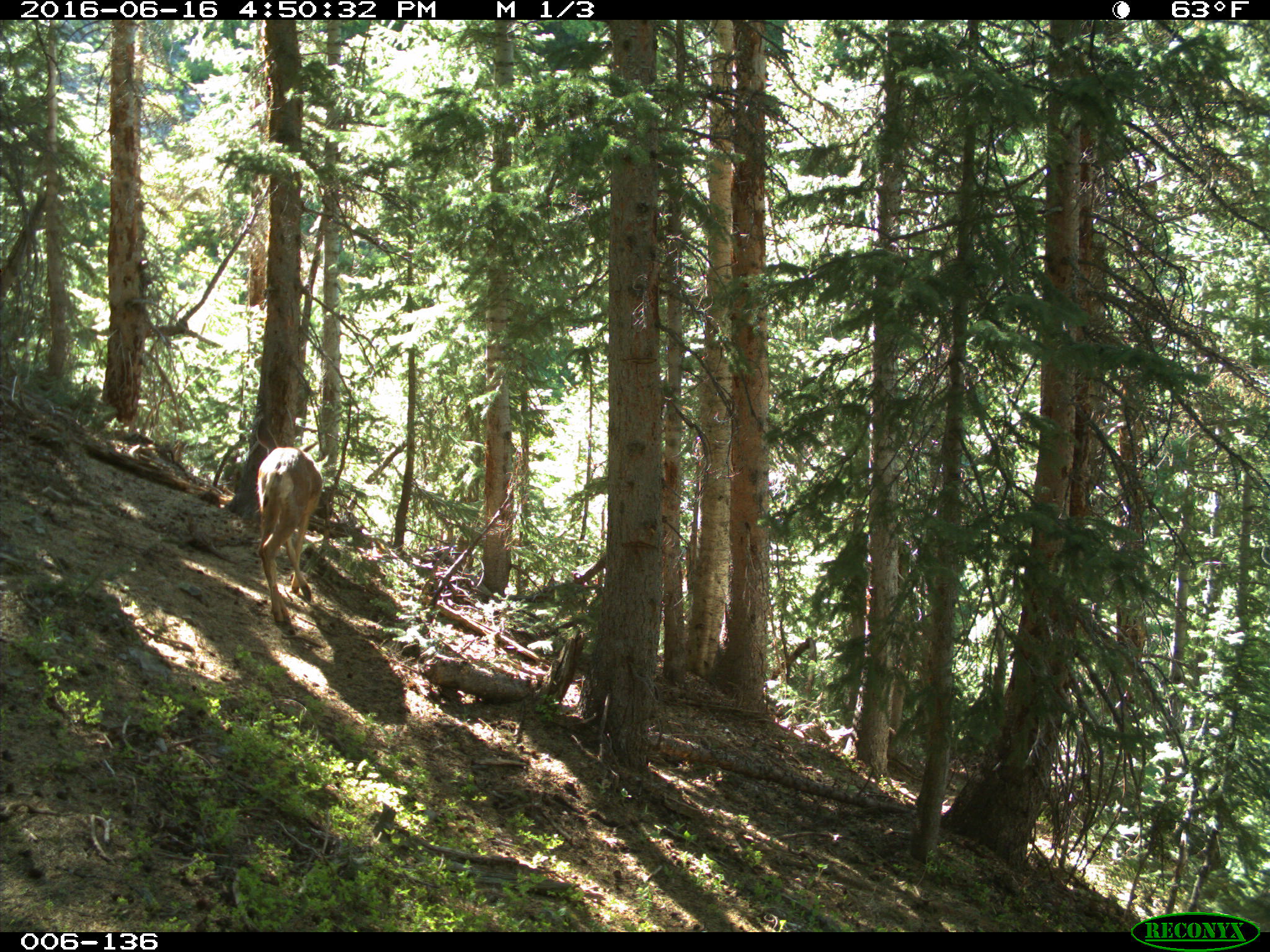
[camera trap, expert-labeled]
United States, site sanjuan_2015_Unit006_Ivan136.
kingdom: Animalia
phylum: Chordata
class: Mammalia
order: Artiodactyla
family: Cervidae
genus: Odocoileus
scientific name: Odocoileus hemionus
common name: mule deer